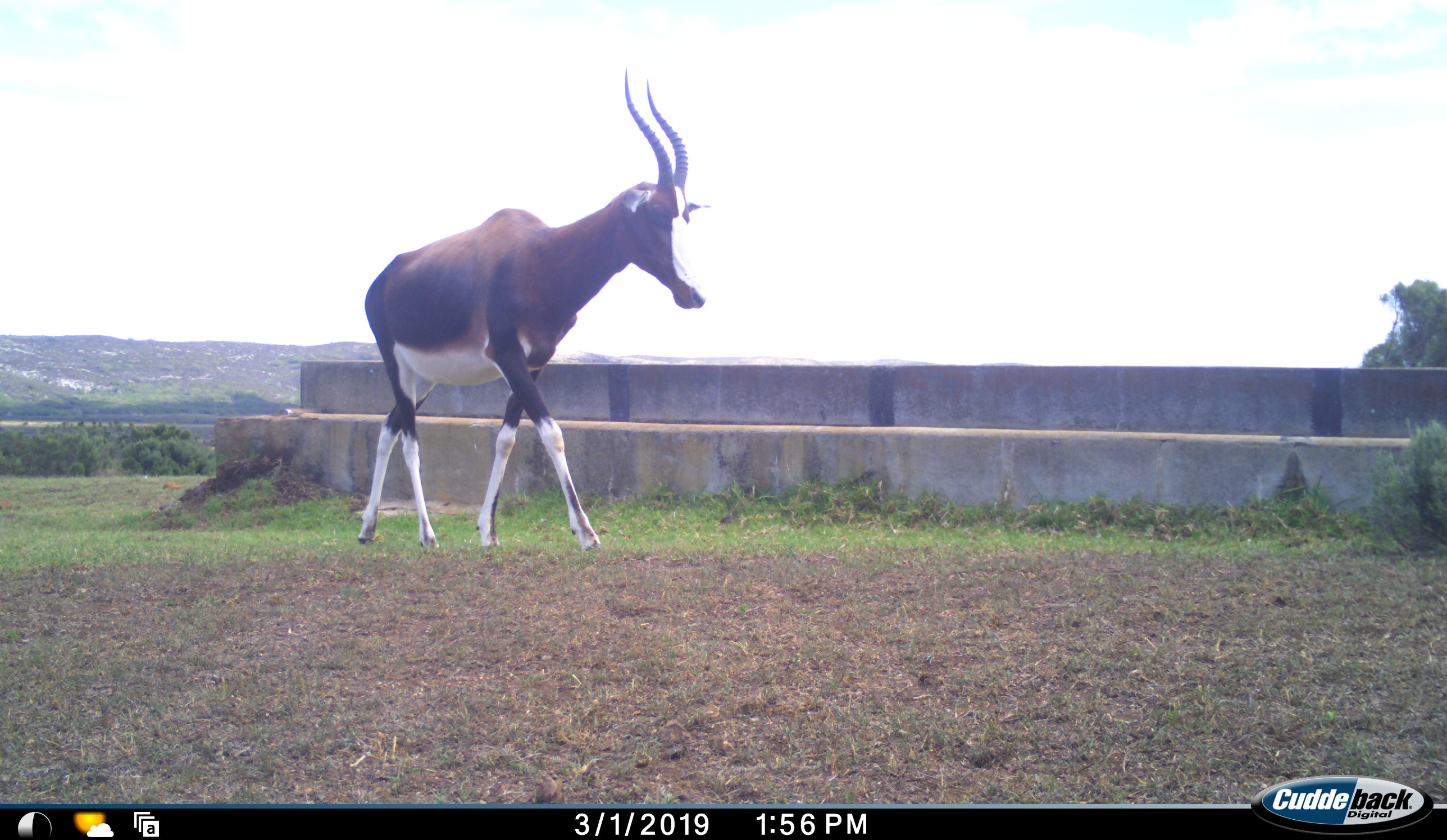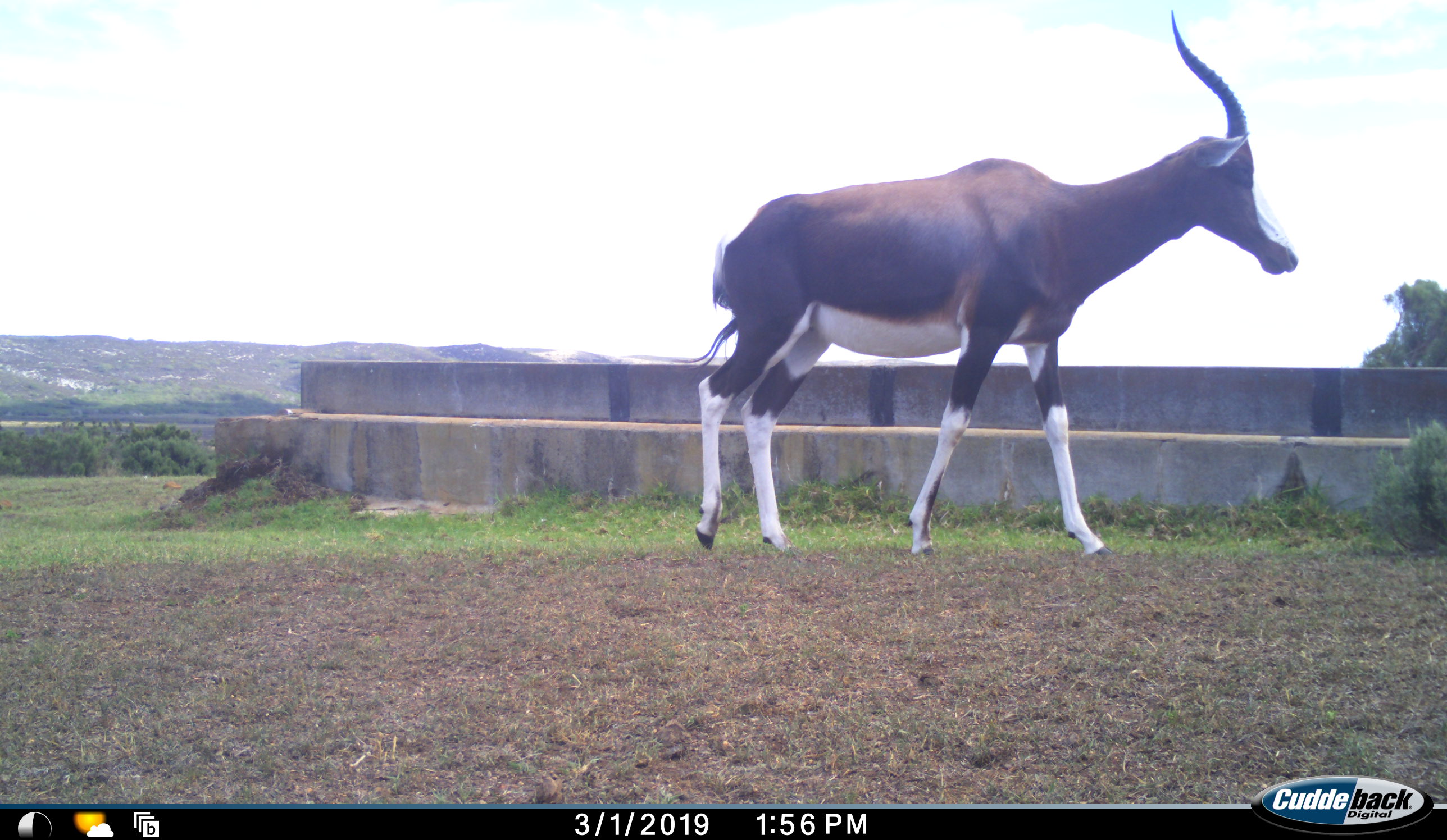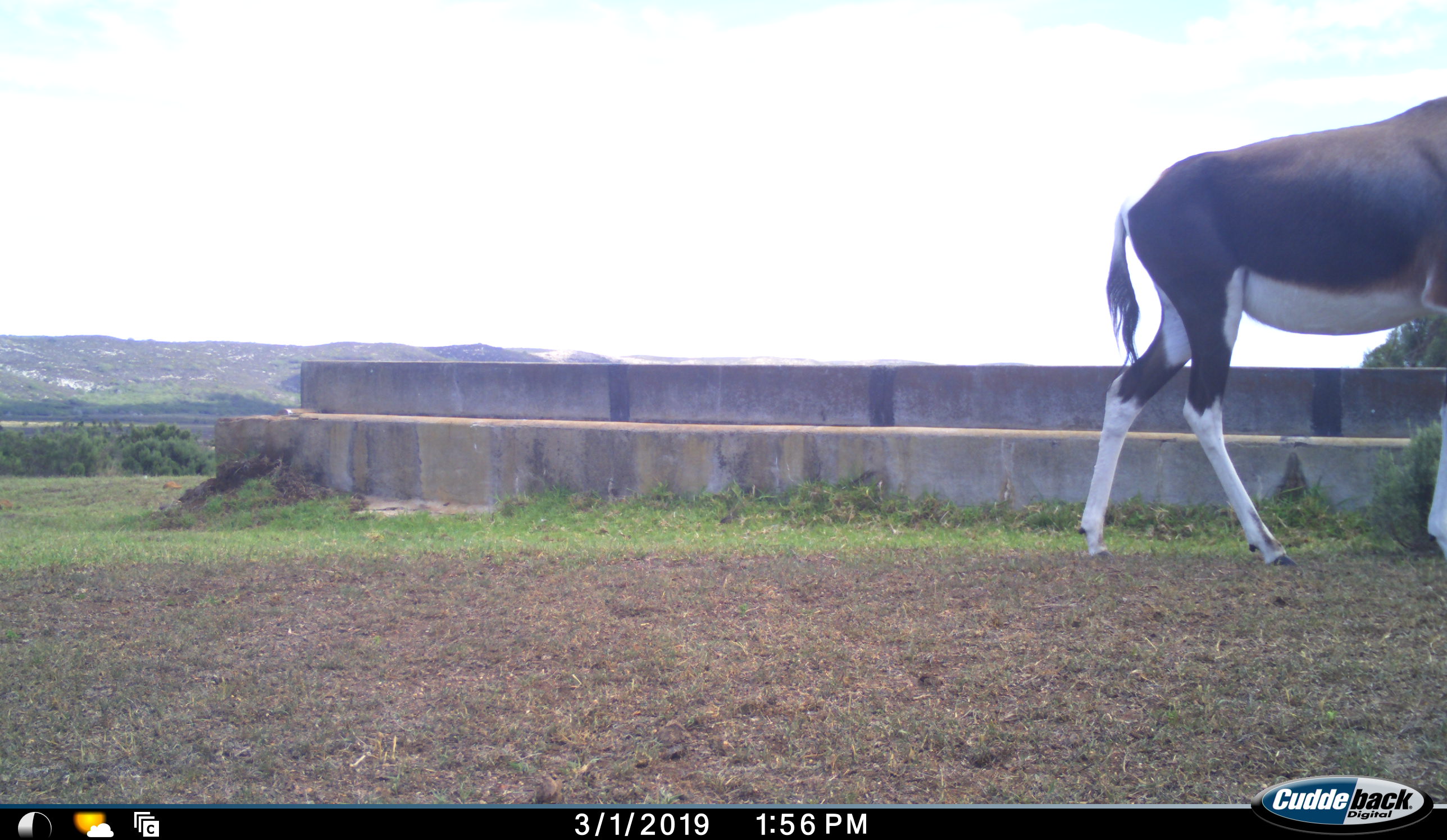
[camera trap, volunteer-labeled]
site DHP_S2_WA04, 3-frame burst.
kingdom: Animalia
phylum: Chordata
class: Mammalia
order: Artiodactyla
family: Bovidae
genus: Damaliscus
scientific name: Damaliscus pygargus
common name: bontebok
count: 1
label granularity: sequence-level